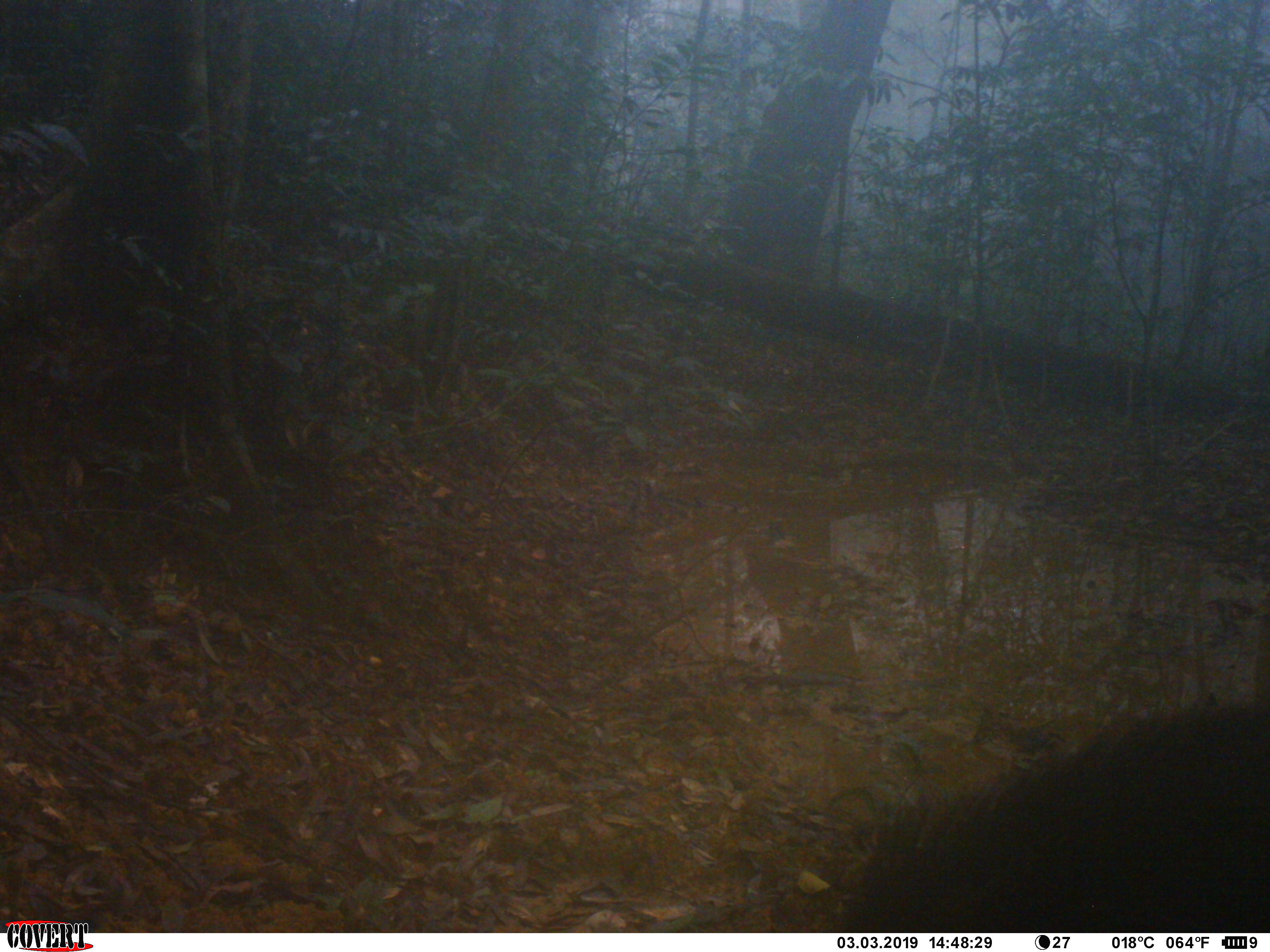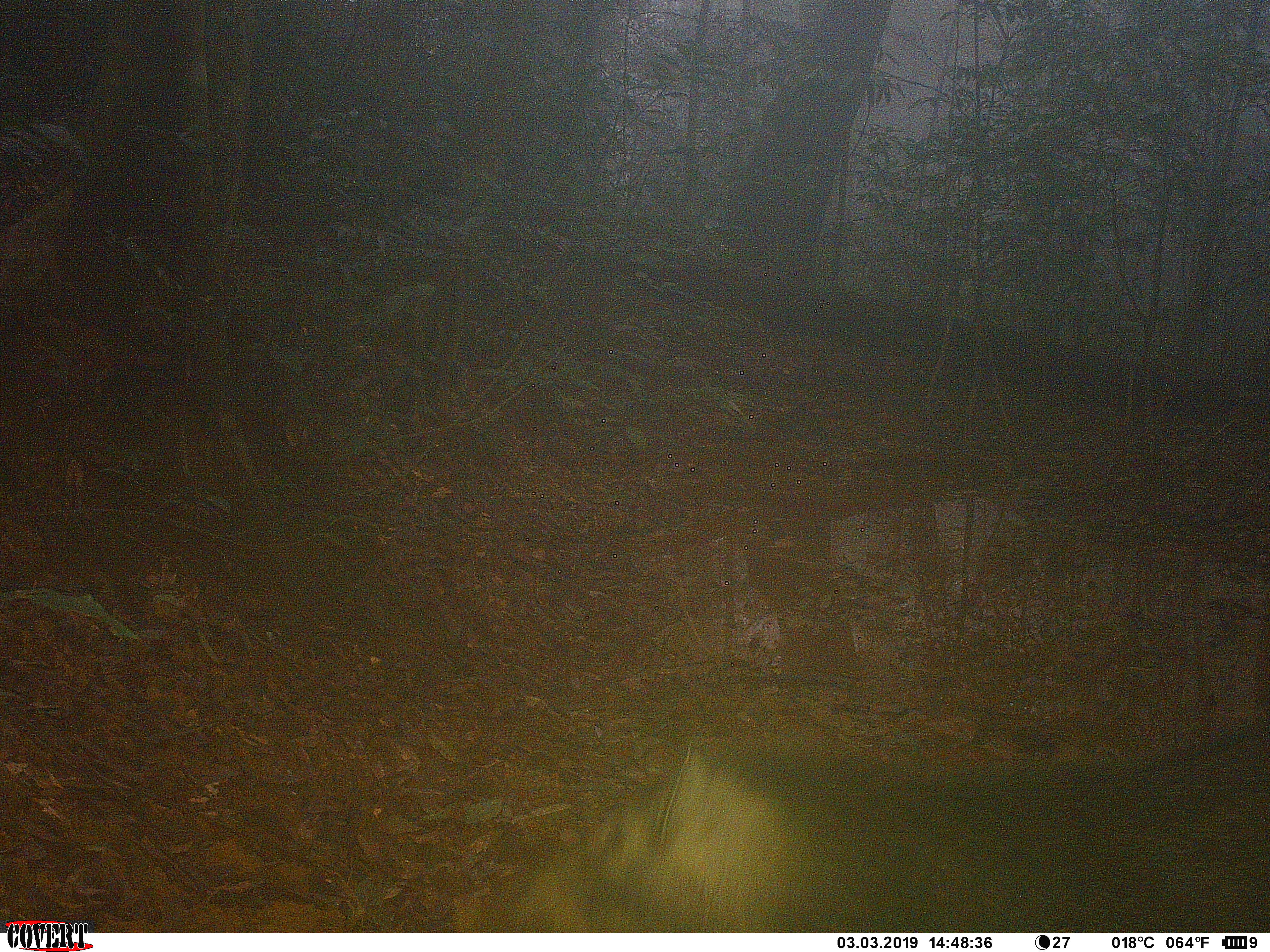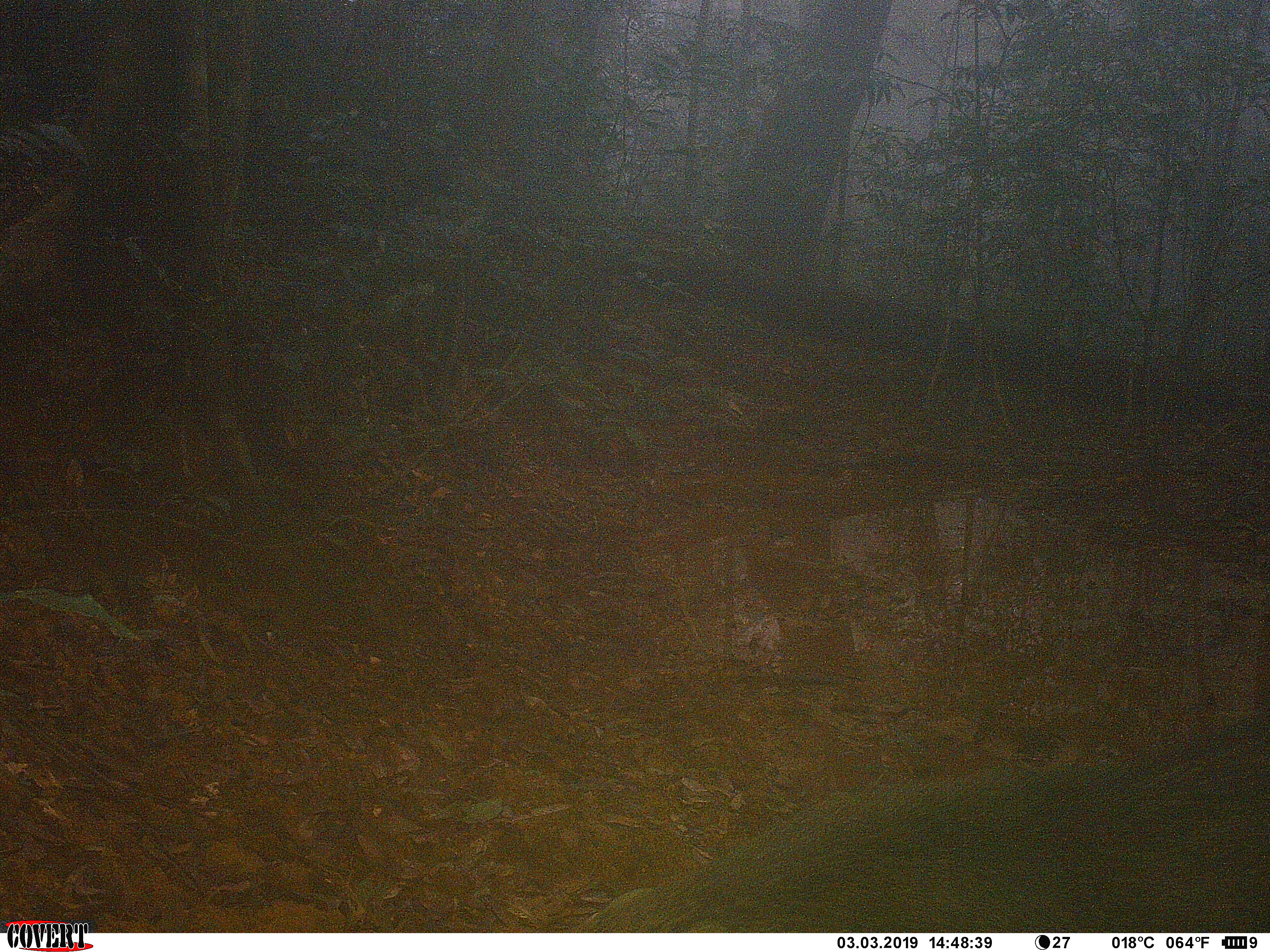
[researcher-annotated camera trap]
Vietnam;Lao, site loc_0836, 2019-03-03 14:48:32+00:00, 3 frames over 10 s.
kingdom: Animalia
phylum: Chordata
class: Mammalia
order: Artiodactyla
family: Suidae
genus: Sus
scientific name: Sus scrofa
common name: eurasian wild pig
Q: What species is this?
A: Eurasian wild pig (Sus scrofa).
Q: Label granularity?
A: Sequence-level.